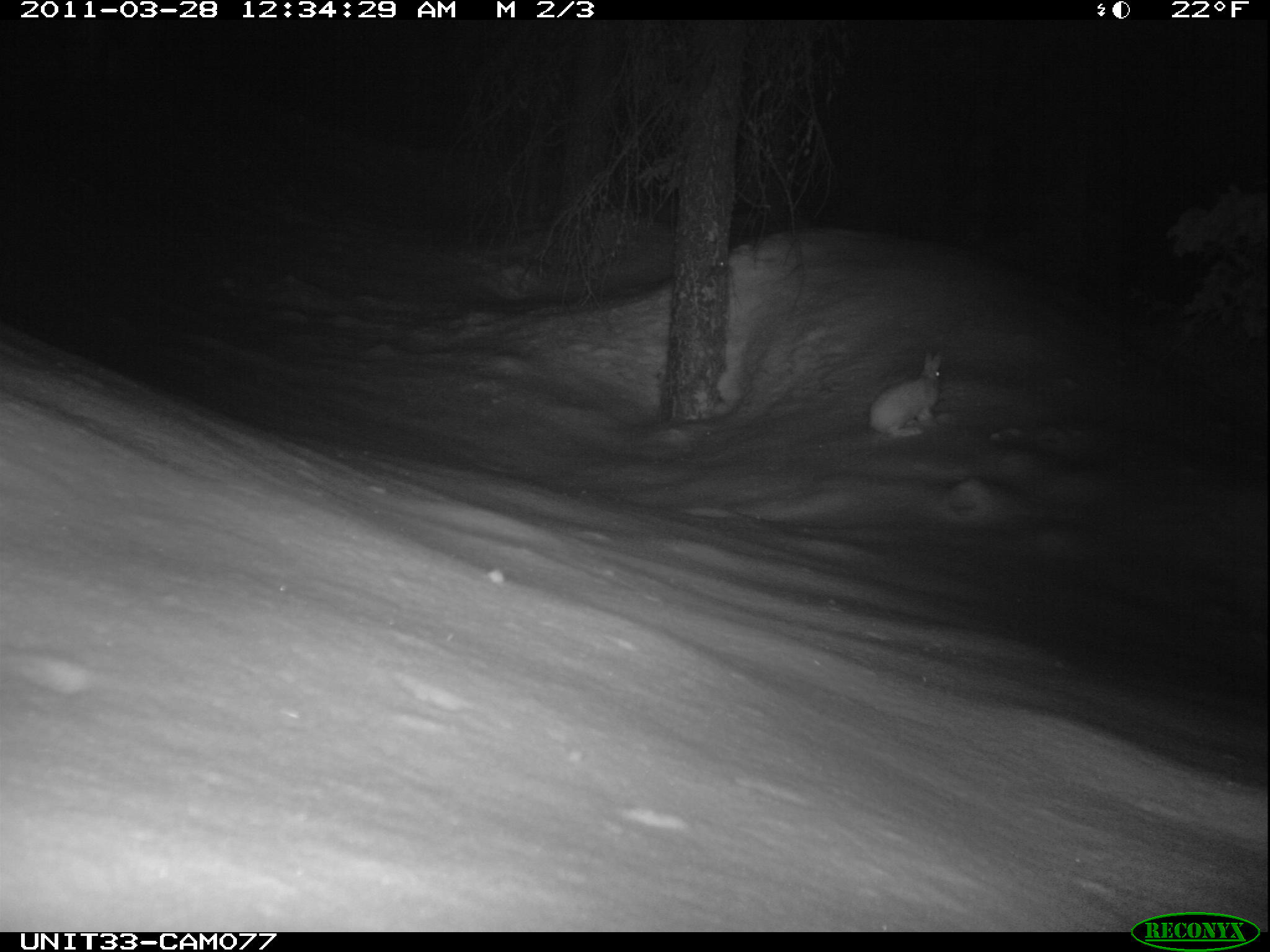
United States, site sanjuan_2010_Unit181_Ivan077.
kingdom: Animalia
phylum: Chordata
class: Mammalia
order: Lagomorpha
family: Leporidae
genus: Lepus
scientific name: Lepus americanus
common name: snowshoe hare